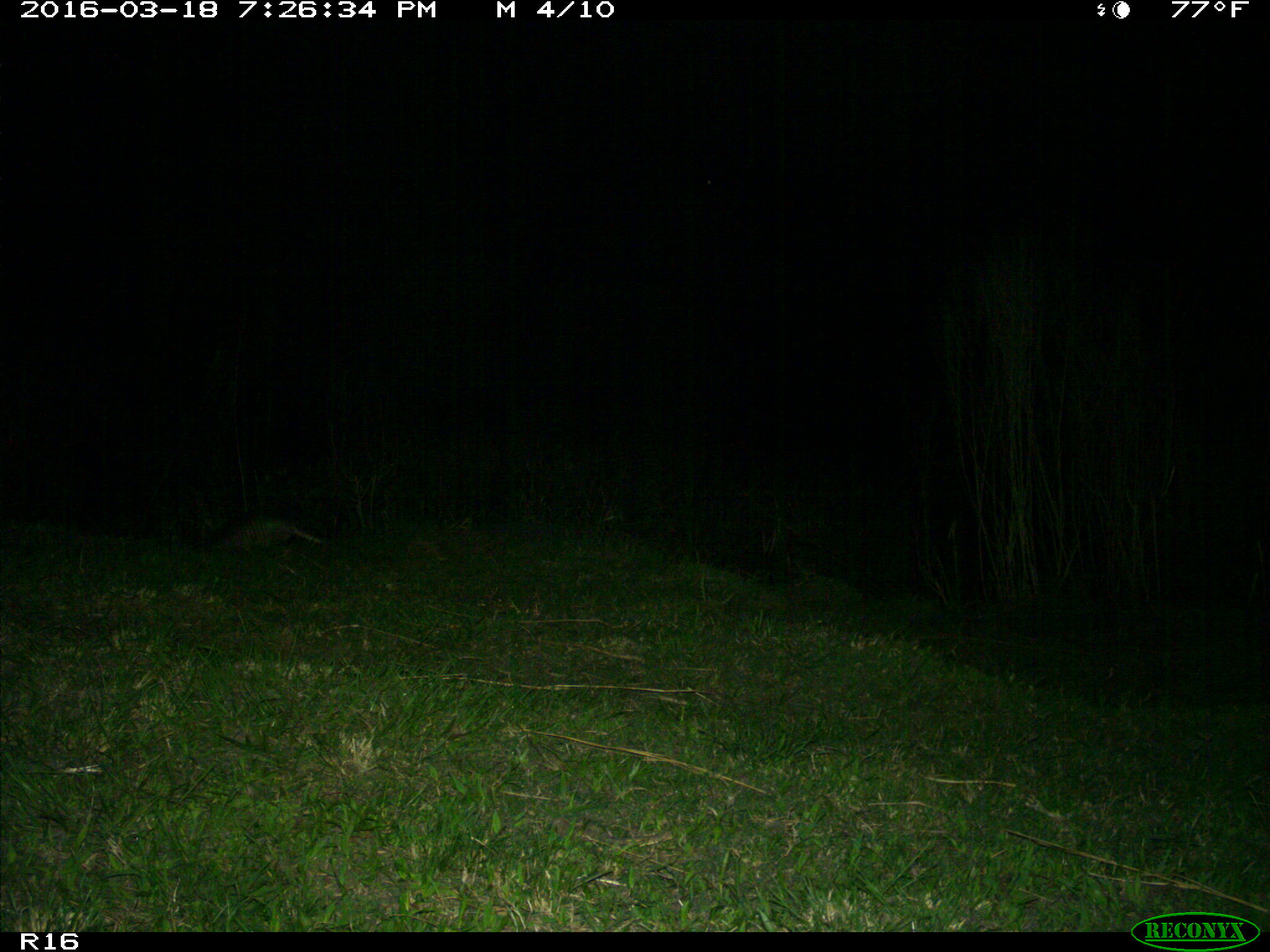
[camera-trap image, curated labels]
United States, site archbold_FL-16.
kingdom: Animalia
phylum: Chordata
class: Mammalia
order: Cingulata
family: Dasypodidae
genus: Dasypus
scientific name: Dasypus novemcinctus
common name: nine-banded armadillo